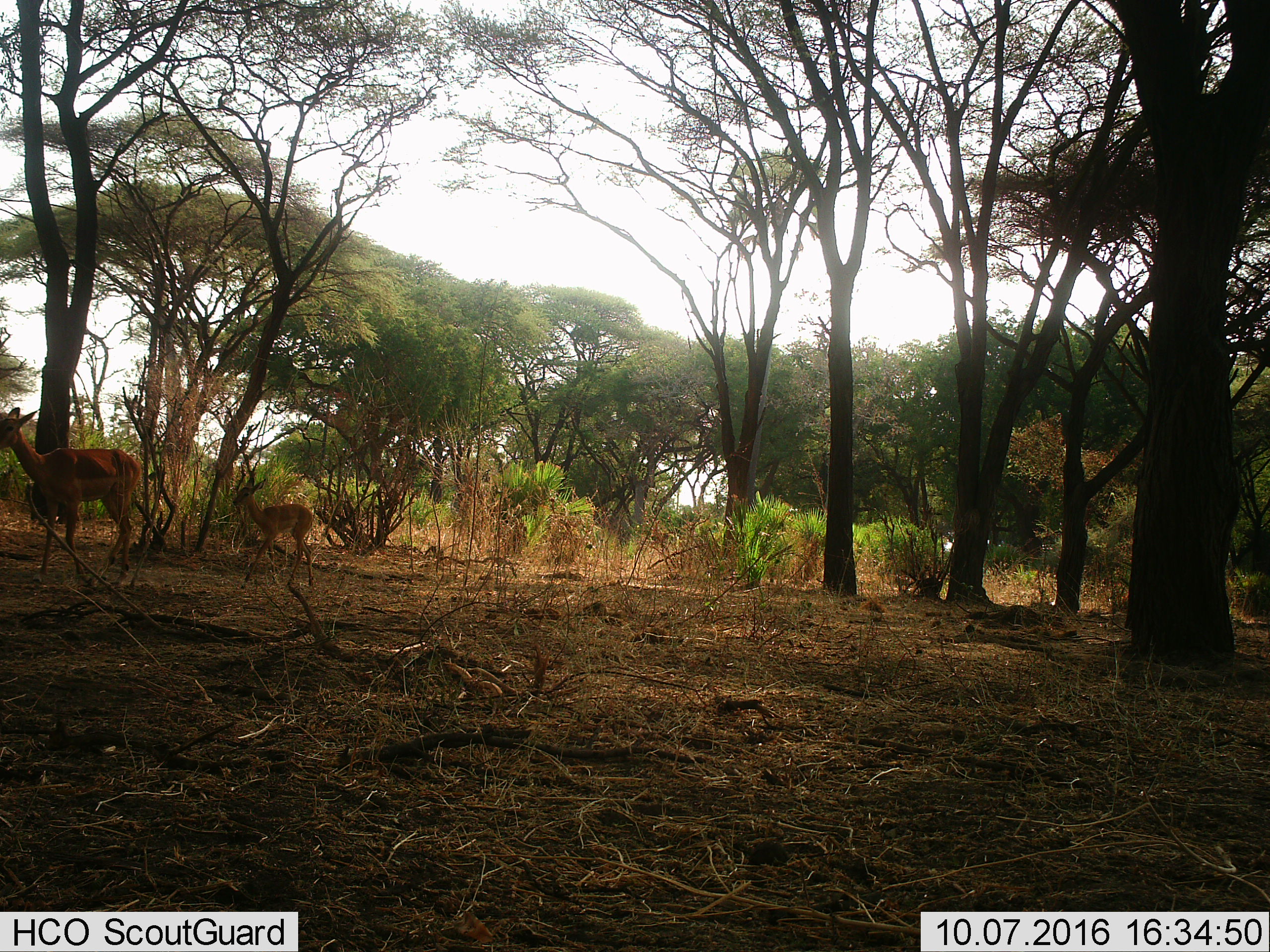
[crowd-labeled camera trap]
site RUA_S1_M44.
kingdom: Animalia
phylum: Chordata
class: Mammalia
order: Artiodactyla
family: Bovidae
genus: Aepyceros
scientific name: Aepyceros melampus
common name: impala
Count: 2.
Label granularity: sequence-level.